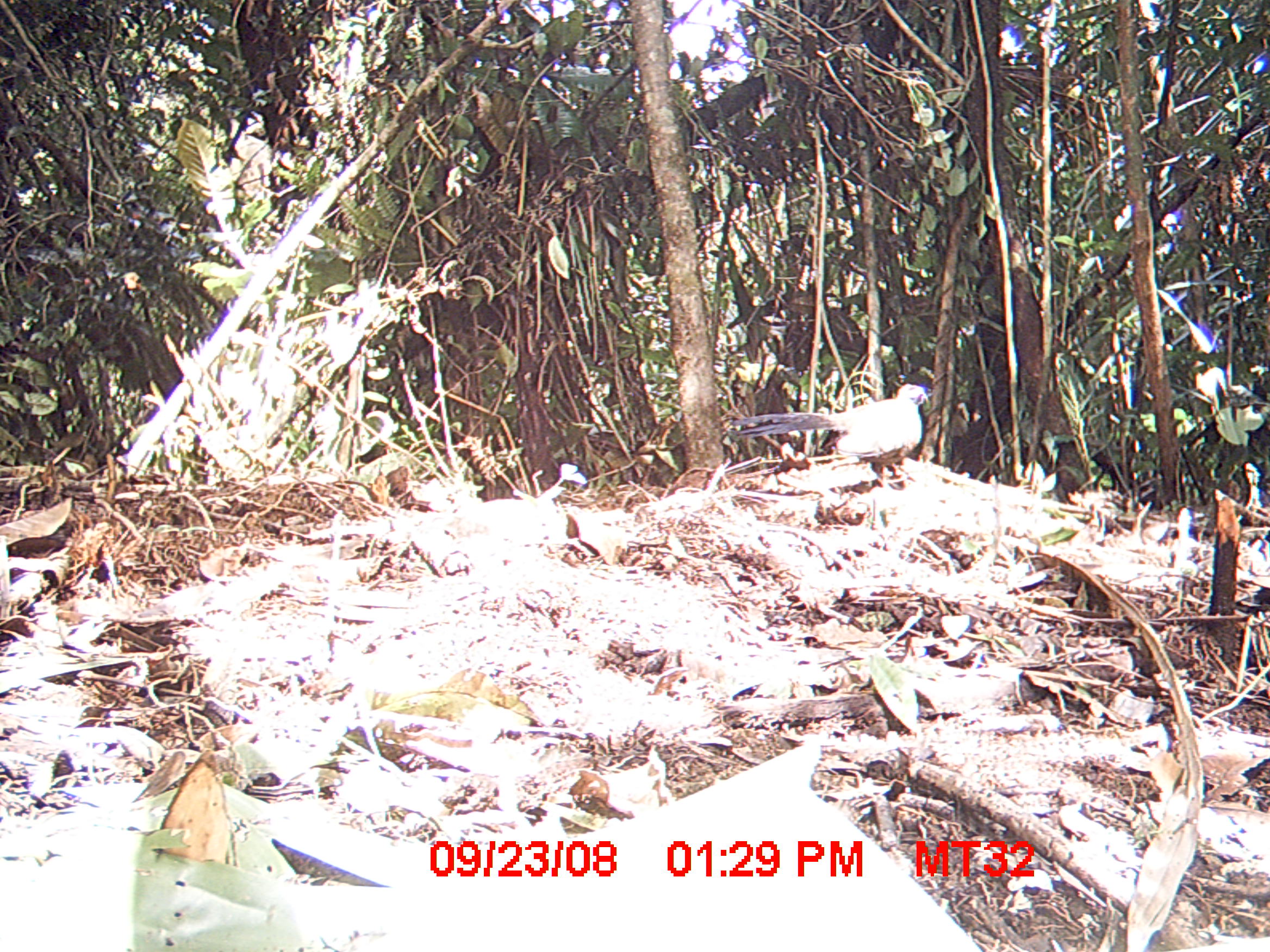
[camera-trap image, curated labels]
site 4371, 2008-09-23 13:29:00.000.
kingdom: Animalia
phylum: Chordata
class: Aves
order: Cuculiformes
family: Cuculidae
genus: Coua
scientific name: Coua serriana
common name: red-breasted coua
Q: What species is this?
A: Coua serriana (red-breasted coua).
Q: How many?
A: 1.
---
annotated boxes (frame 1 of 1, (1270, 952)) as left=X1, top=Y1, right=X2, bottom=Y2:
coua serriana: left=730, top=381, right=933, bottom=483